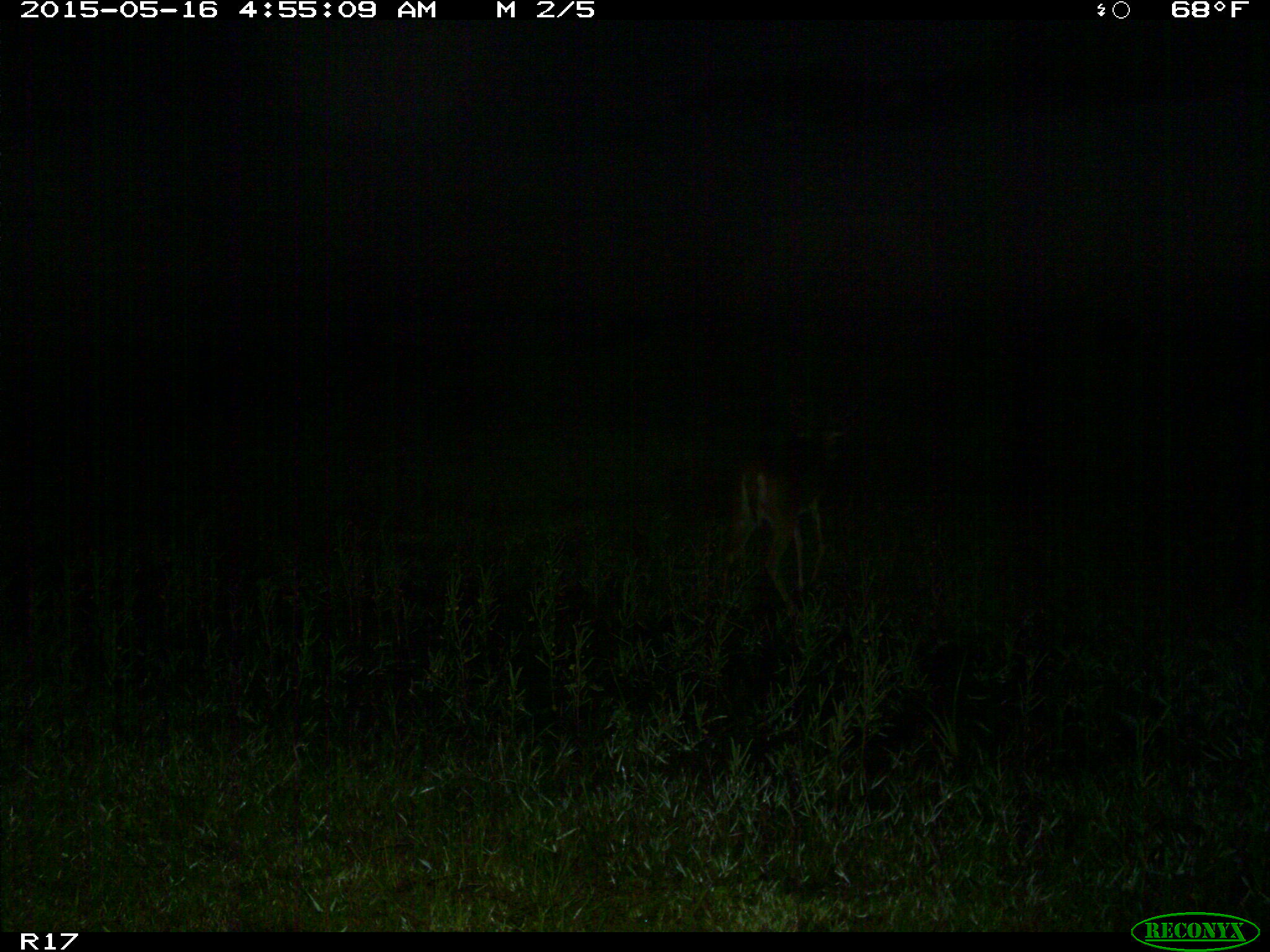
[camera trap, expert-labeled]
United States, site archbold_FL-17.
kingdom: Animalia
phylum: Chordata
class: Mammalia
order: Artiodactyla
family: Cervidae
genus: Odocoileus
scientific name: Odocoileus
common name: deer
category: unidentified deer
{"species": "unidentified deer (deer) (Odocoileus)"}